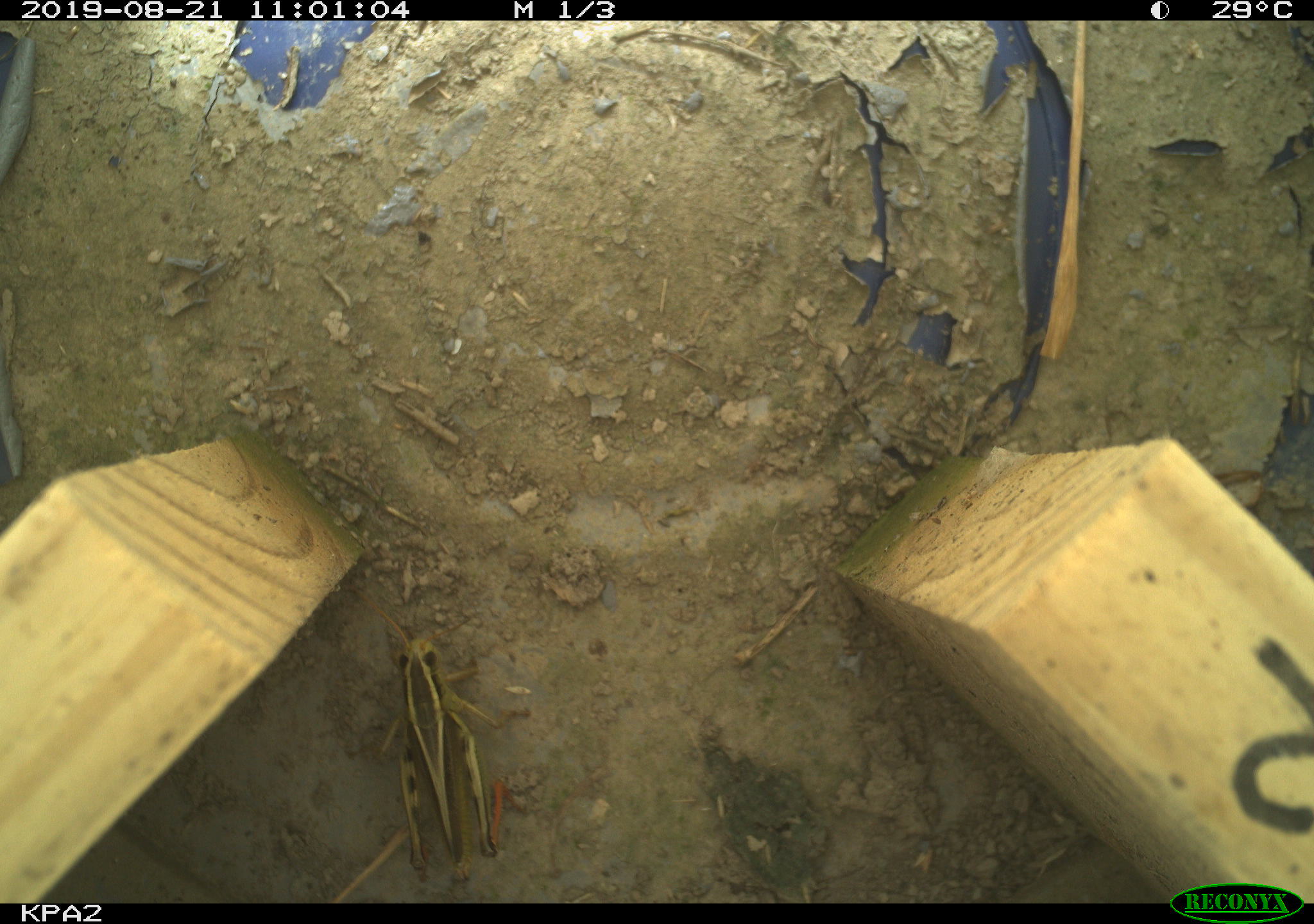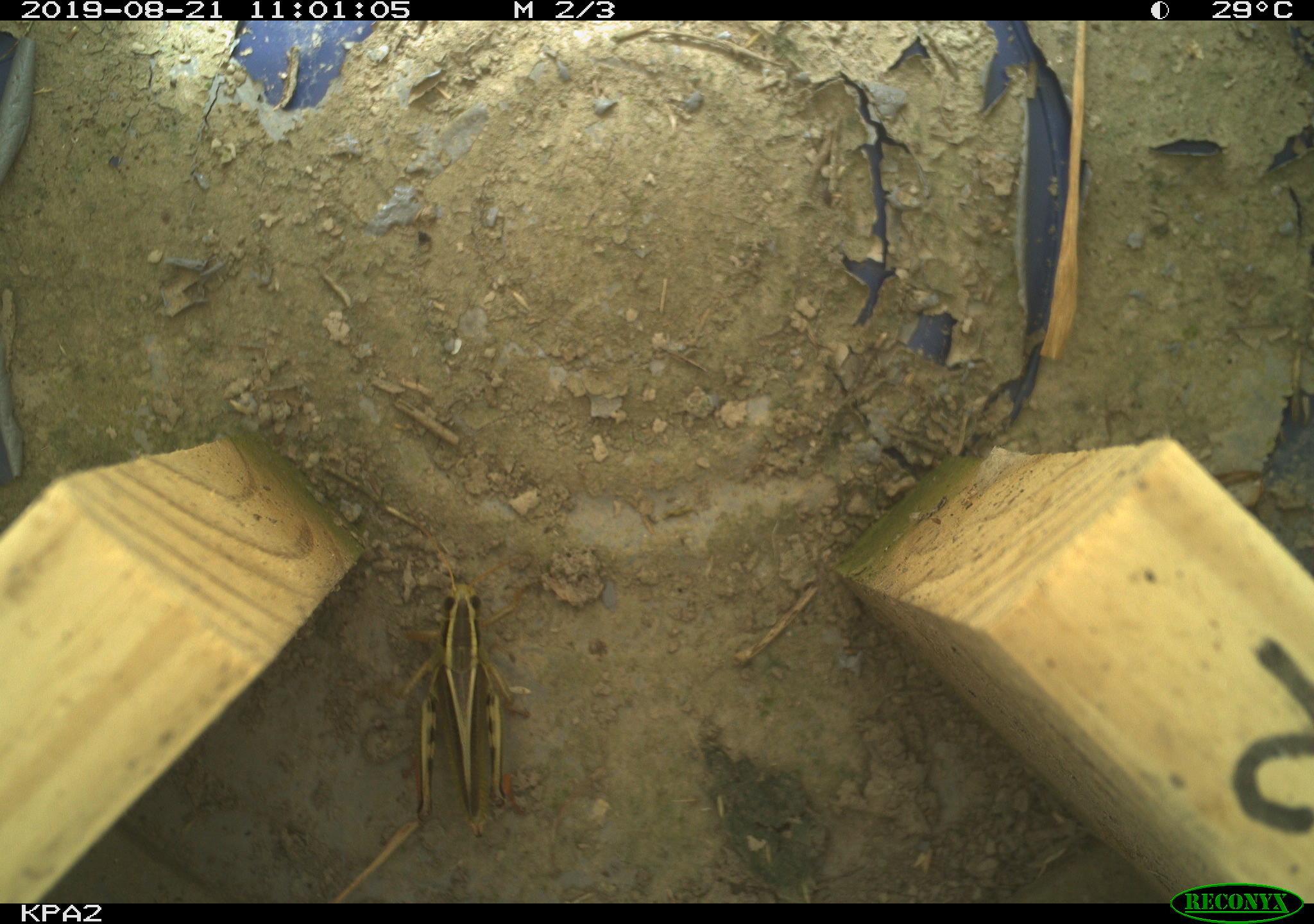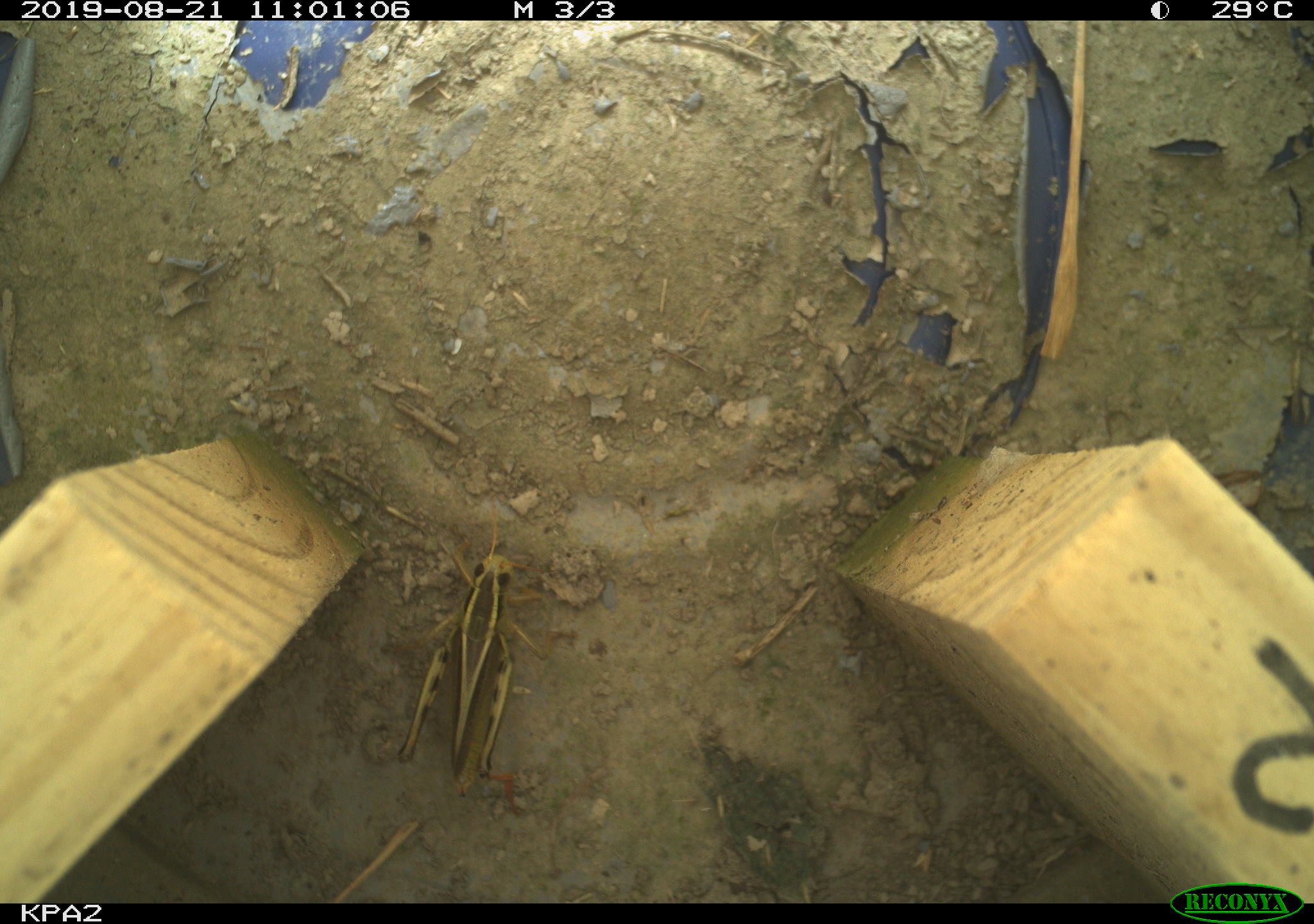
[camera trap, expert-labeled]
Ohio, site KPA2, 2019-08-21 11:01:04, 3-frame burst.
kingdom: Animalia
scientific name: Animalia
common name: animal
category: invertebrate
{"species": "invertebrate (animal) (Animalia)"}